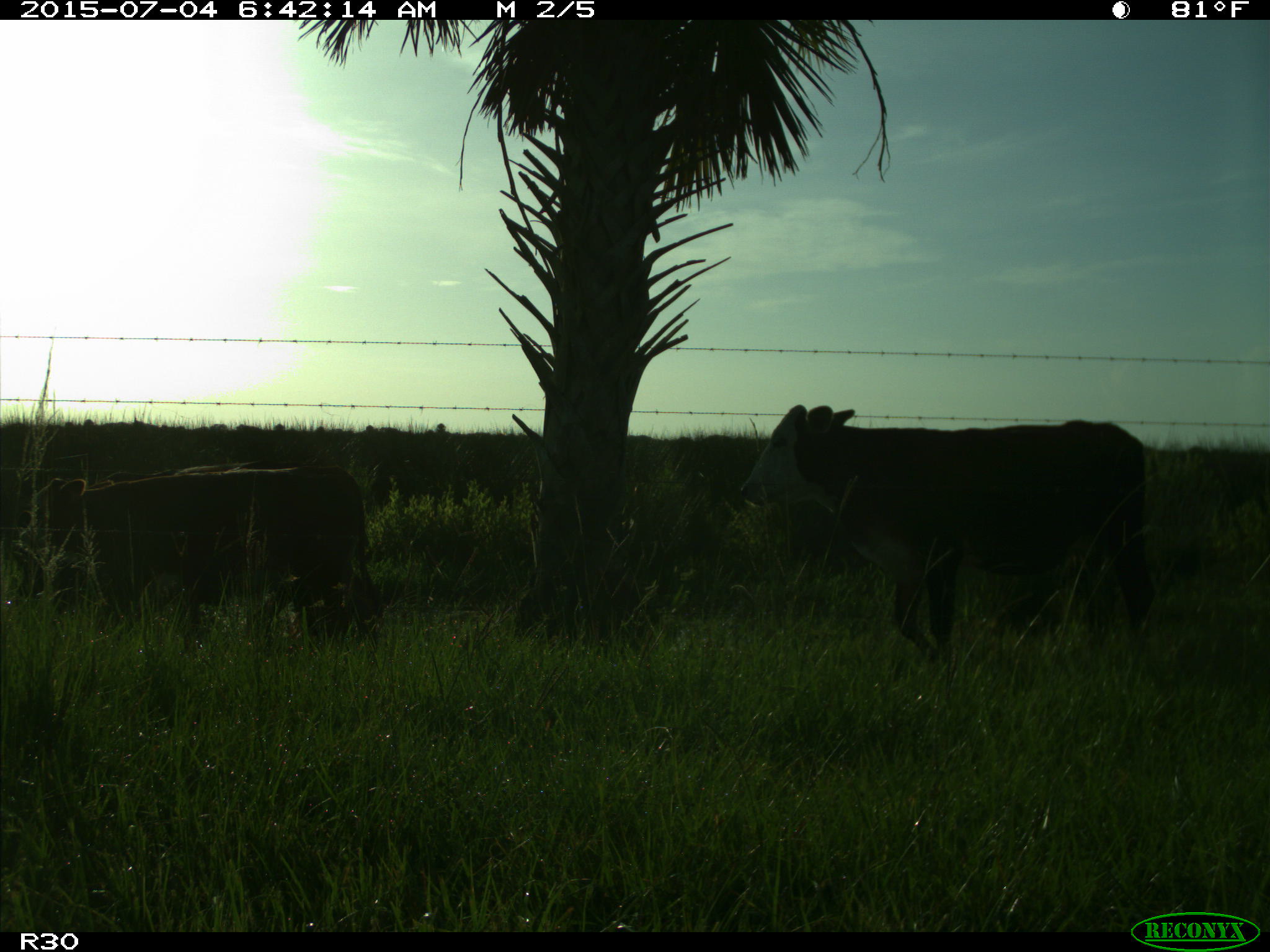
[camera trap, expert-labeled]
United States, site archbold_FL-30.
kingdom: Animalia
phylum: Chordata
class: Mammalia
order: Artiodactyla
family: Bovidae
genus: Bos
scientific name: Bos taurus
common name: domestic cow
Bos taurus (domestic cow).